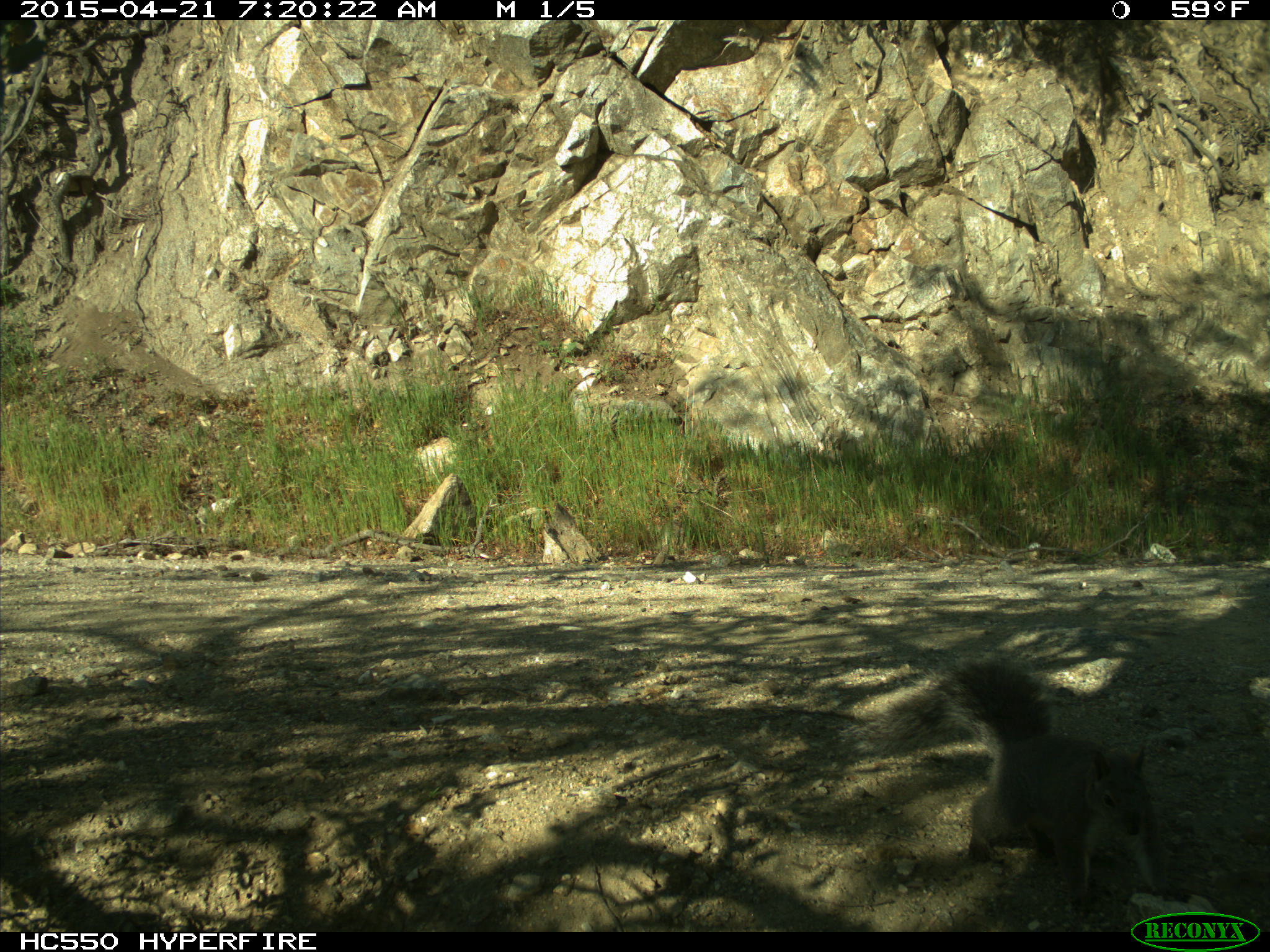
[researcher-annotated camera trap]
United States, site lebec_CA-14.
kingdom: Animalia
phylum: Chordata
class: Mammalia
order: Rodentia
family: Sciuridae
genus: Sciurus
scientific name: Sciurus carolinensis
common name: eastern gray squirrel